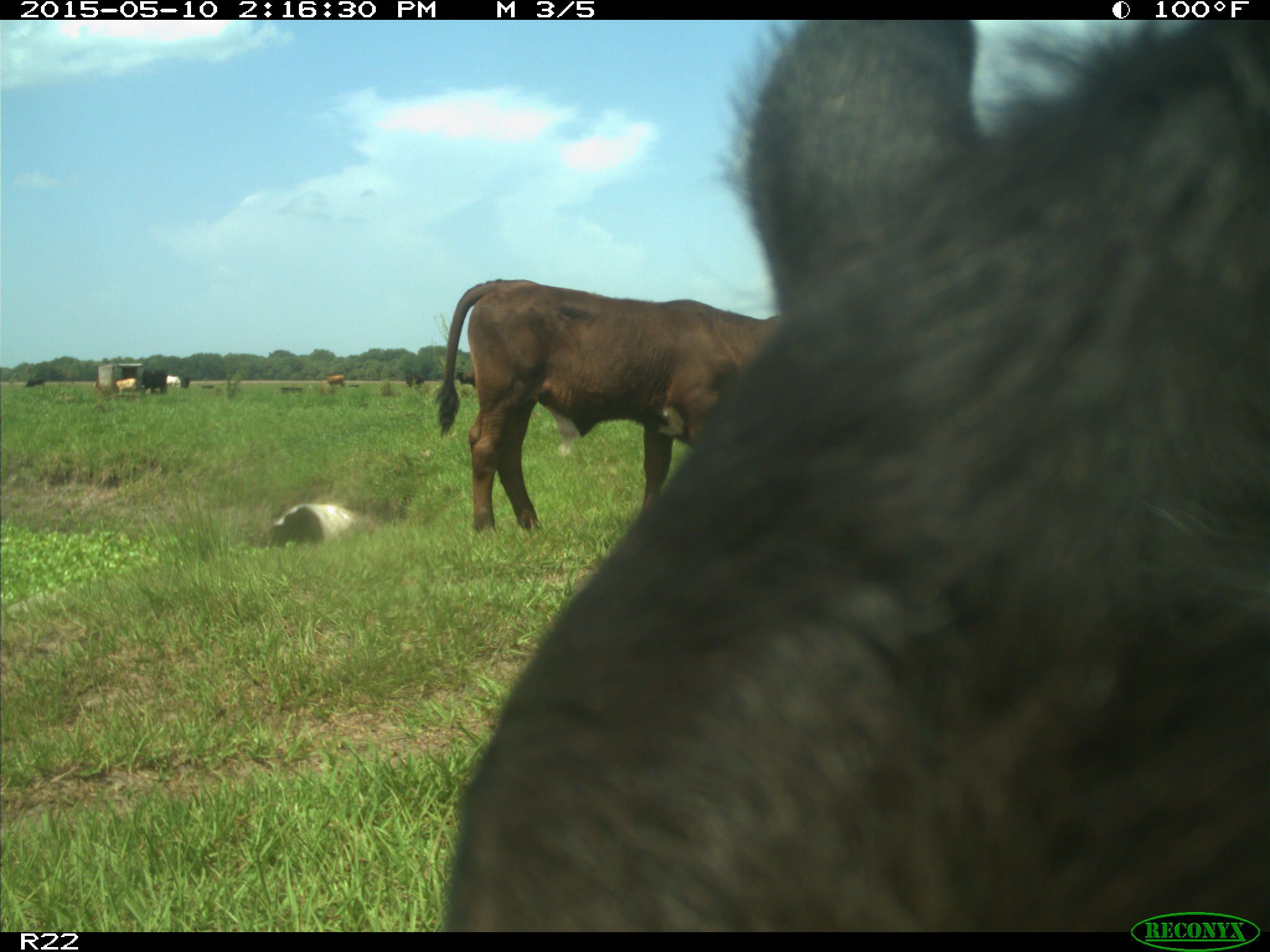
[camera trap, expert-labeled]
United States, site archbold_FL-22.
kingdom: Animalia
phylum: Chordata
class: Mammalia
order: Artiodactyla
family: Bovidae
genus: Bos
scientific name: Bos taurus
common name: domestic cow